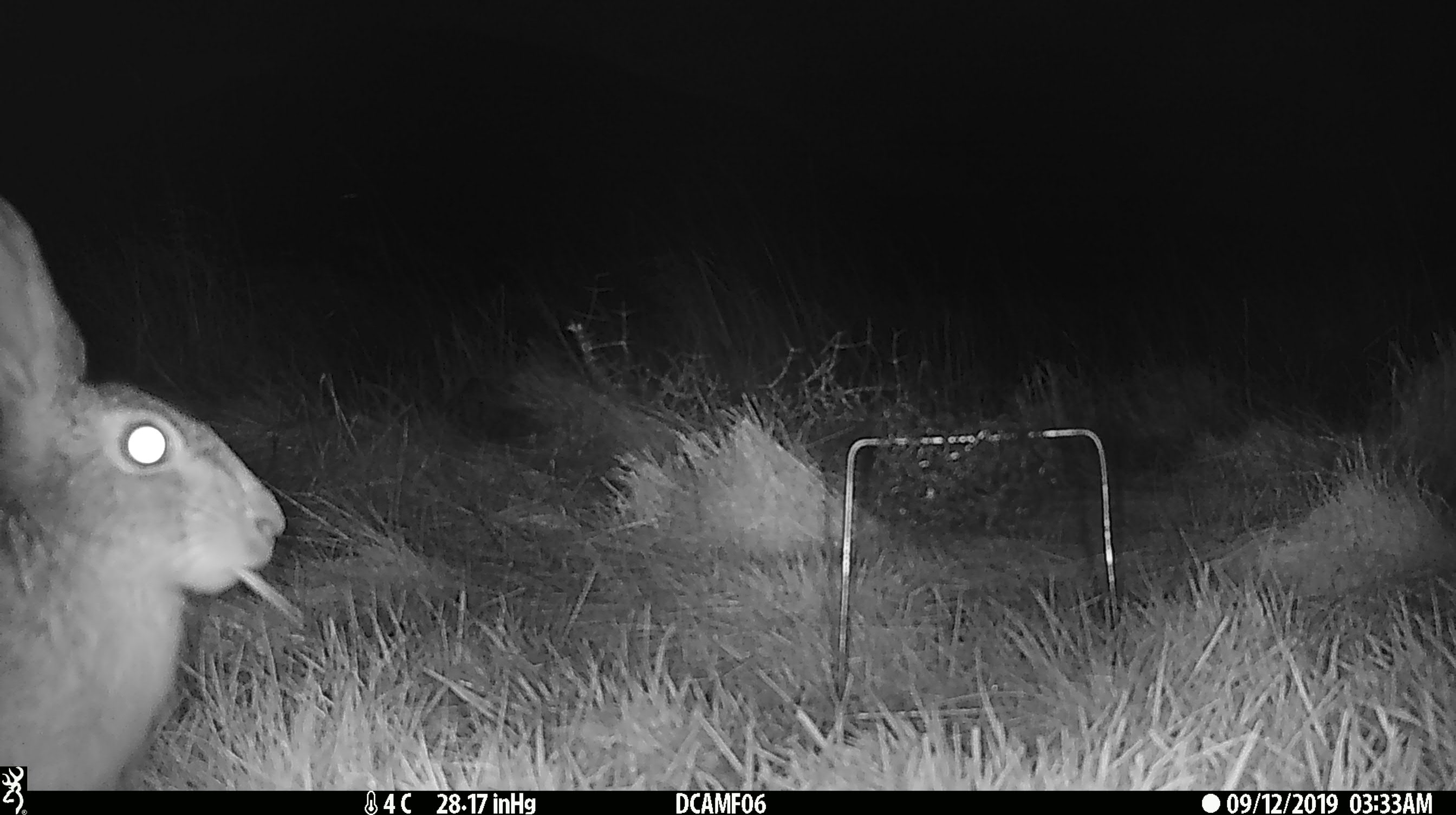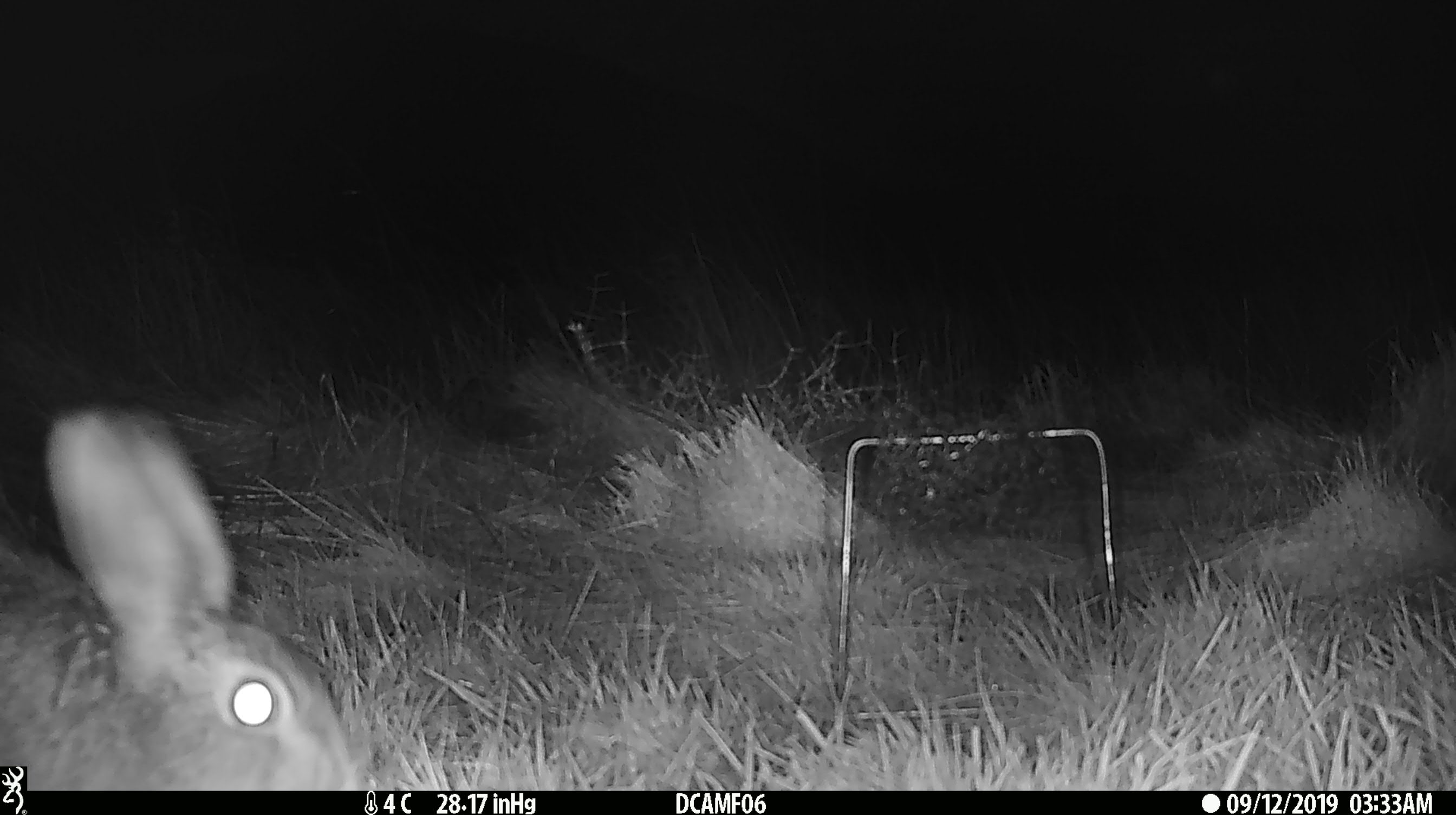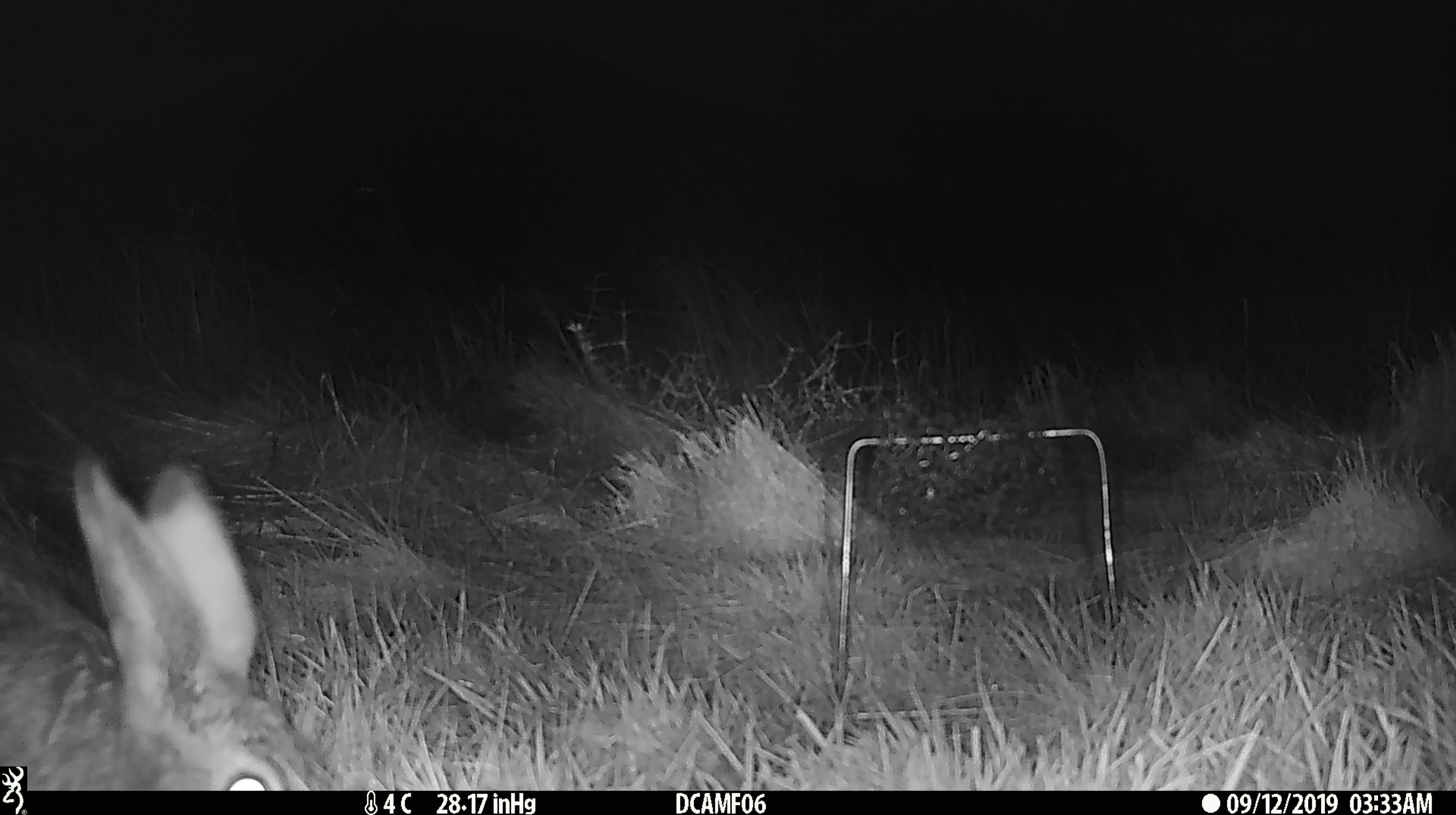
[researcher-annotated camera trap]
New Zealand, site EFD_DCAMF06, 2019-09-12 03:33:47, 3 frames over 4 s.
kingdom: Animalia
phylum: Chordata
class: Mammalia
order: Lagomorpha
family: Leporidae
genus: Oryctolagus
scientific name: Oryctolagus cuniculus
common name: european rabbit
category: rabbit